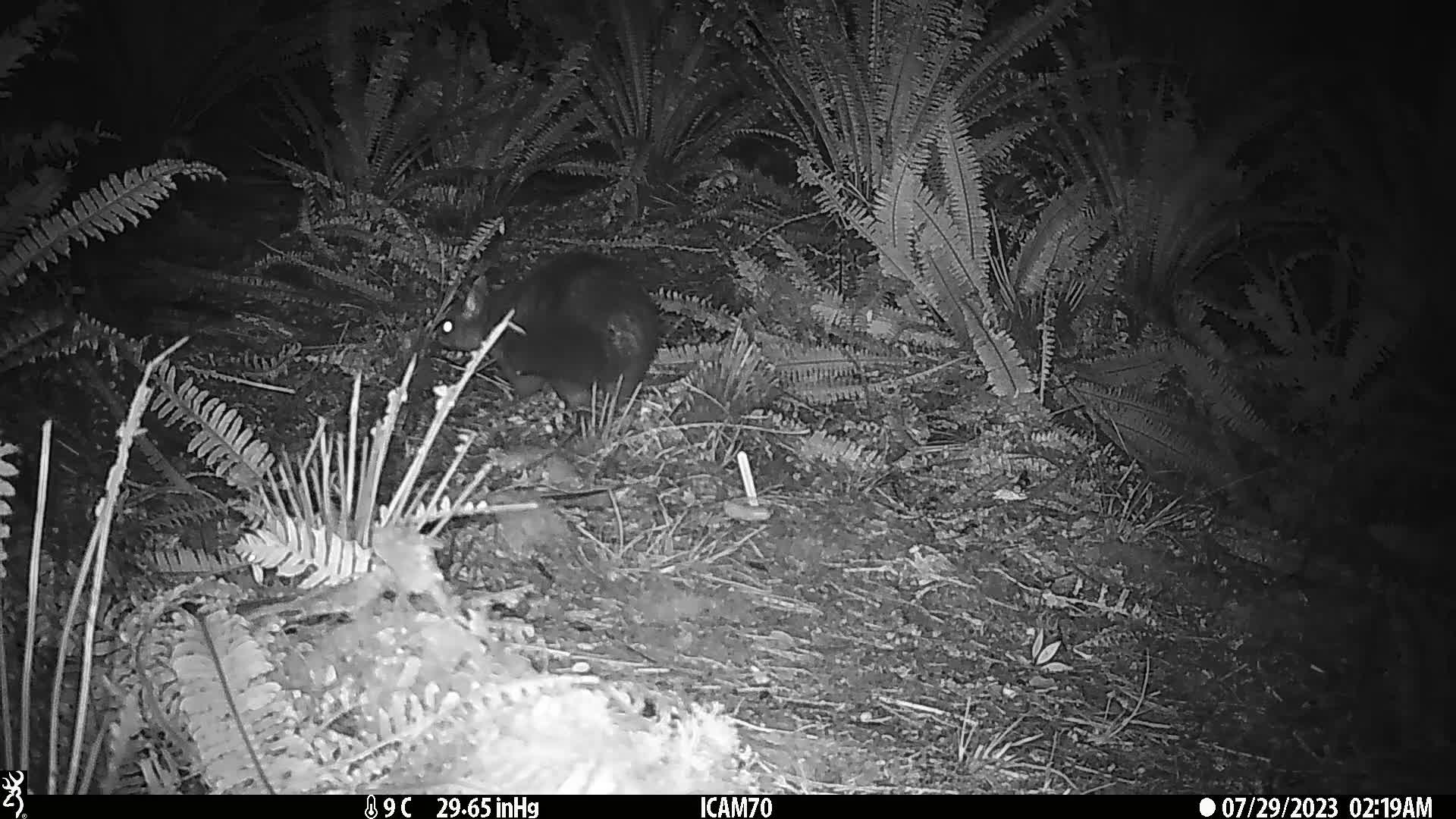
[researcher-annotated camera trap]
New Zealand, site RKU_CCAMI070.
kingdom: Animalia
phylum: Chordata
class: Mammalia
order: Diprotodontia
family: Phalangeridae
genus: Trichosurus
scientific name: Trichosurus vulpecula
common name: common brushtail possum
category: possum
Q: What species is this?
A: Possum (common brushtail possum) (Trichosurus vulpecula).